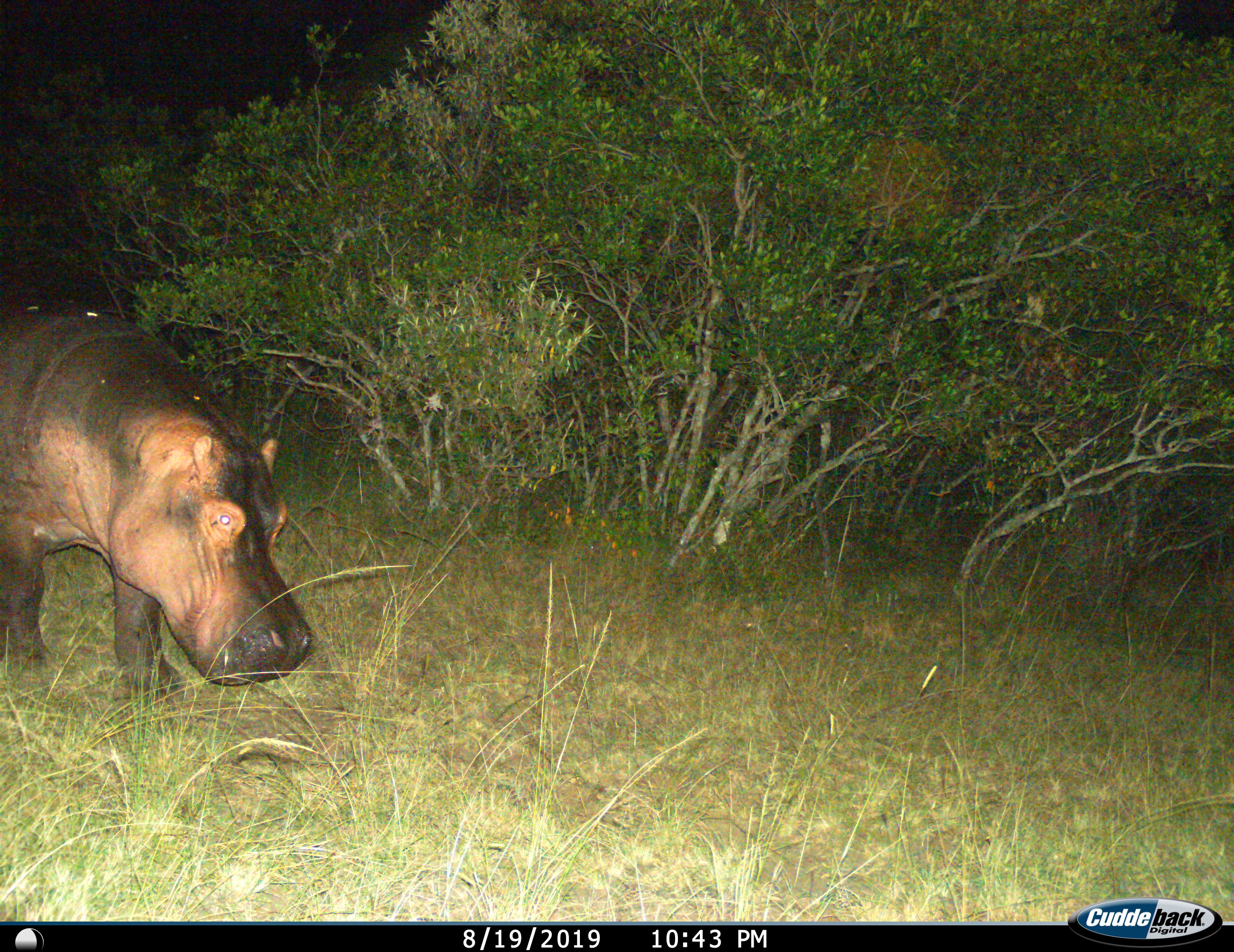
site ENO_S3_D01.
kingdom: Animalia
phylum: Chordata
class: Mammalia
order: Artiodactyla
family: Hippopotamidae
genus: Hippopotamus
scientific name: Hippopotamus amphibius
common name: hippopotamus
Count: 1.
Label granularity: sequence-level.